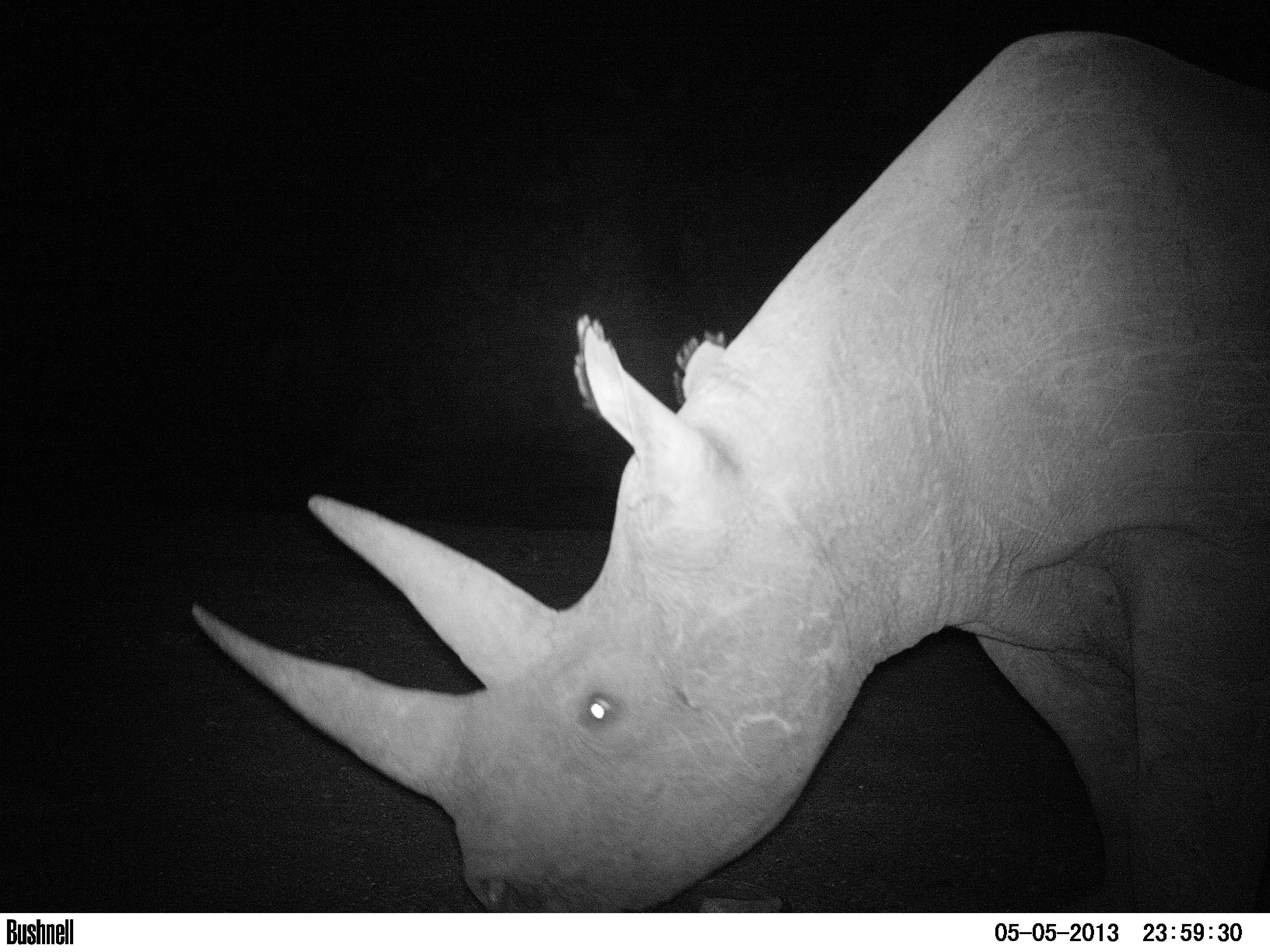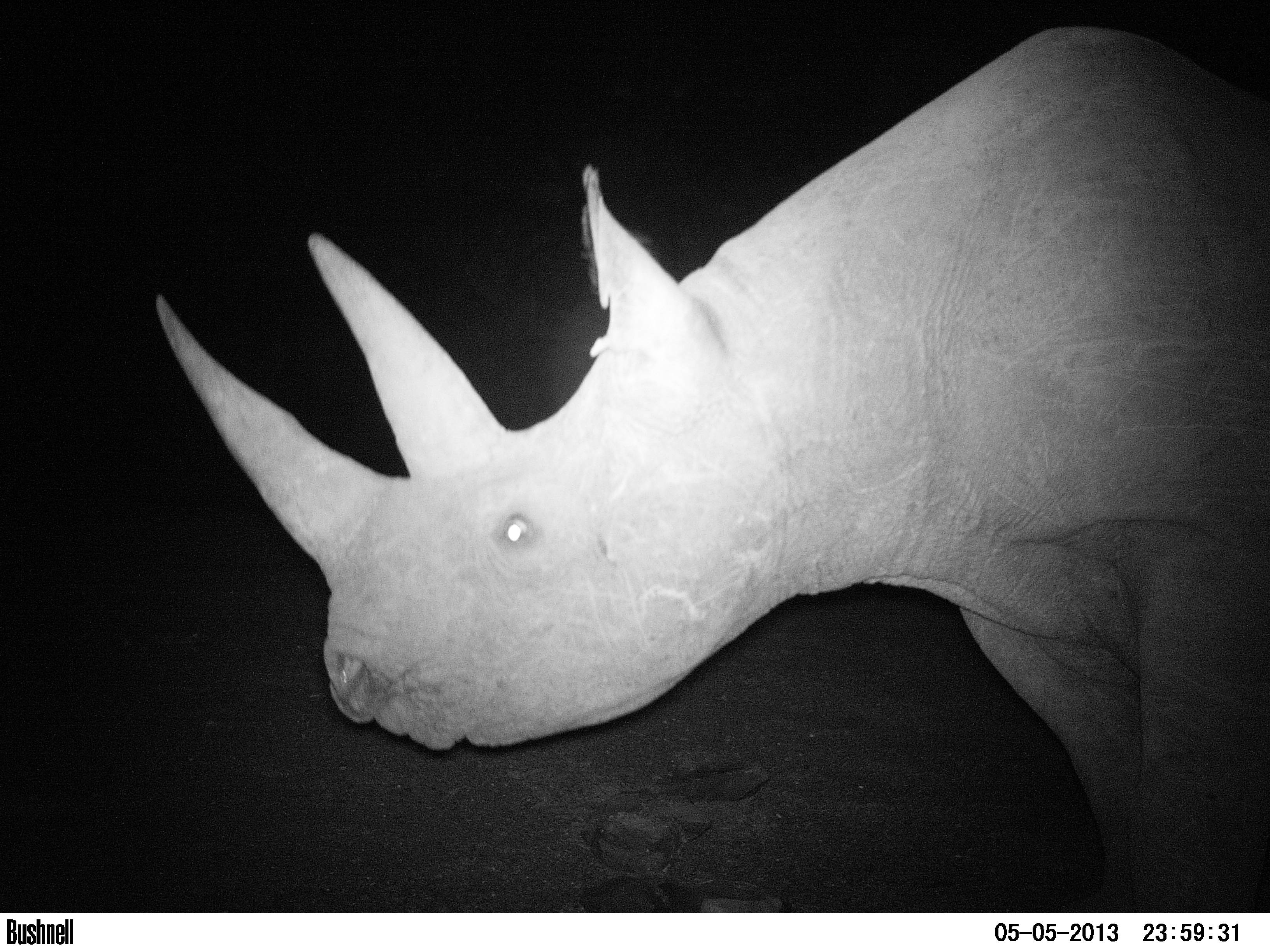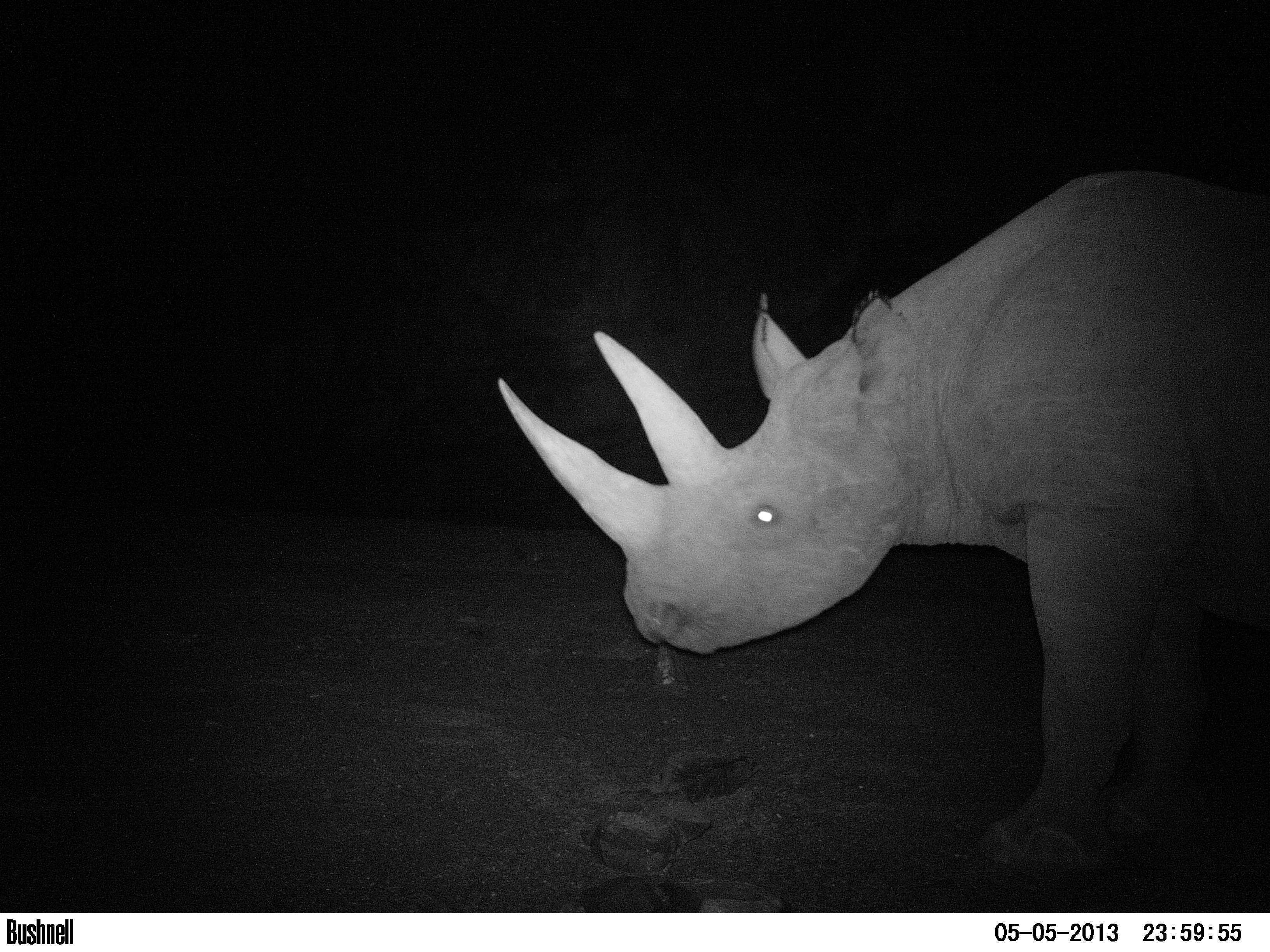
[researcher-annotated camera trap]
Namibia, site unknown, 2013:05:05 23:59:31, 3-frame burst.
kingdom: Animalia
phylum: Chordata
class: Mammalia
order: Perissodactyla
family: Rhinocerotidae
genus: Diceros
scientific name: Diceros bicornis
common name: black rhinoceros